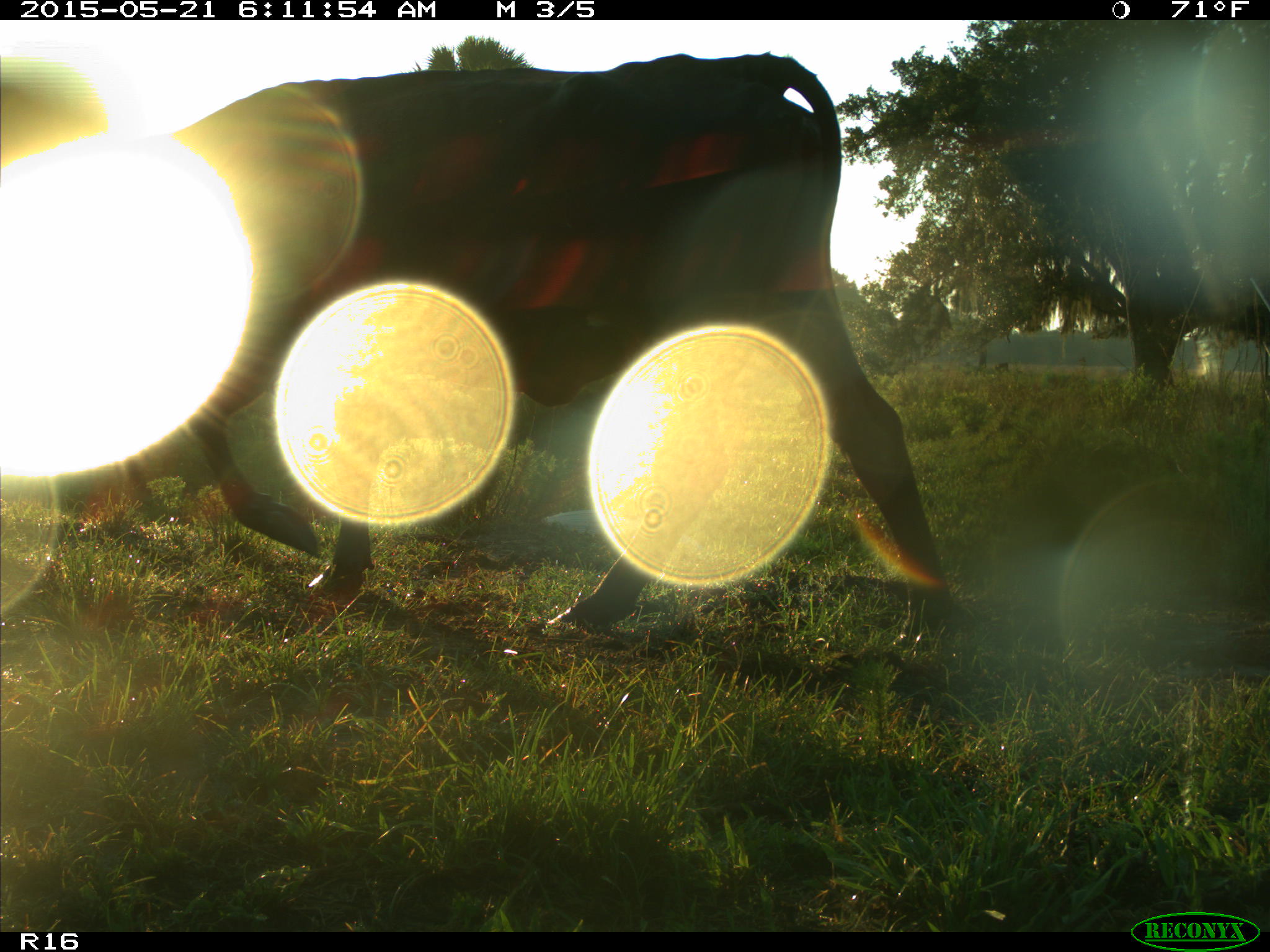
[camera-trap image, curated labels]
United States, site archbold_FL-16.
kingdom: Animalia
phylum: Chordata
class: Mammalia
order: Artiodactyla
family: Bovidae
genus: Bos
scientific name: Bos taurus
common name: domestic cow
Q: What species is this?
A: Bos taurus (domestic cow).